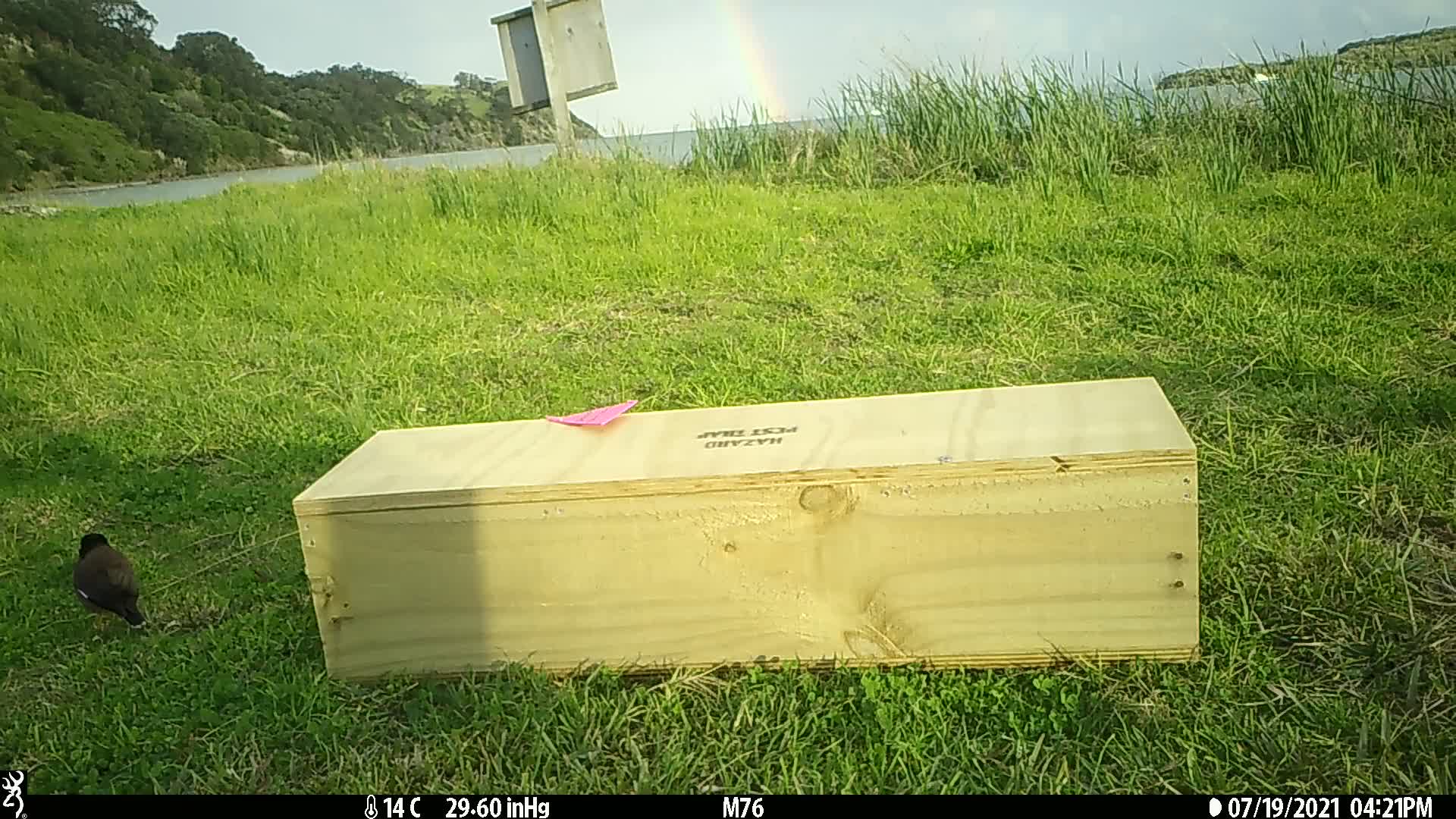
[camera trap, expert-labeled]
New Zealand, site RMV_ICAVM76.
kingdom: Animalia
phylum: Chordata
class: Aves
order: Passeriformes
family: Sturnidae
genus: Acridotheres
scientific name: Acridotheres tristis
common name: common myna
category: myna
Myna (common myna) (Acridotheres tristis).